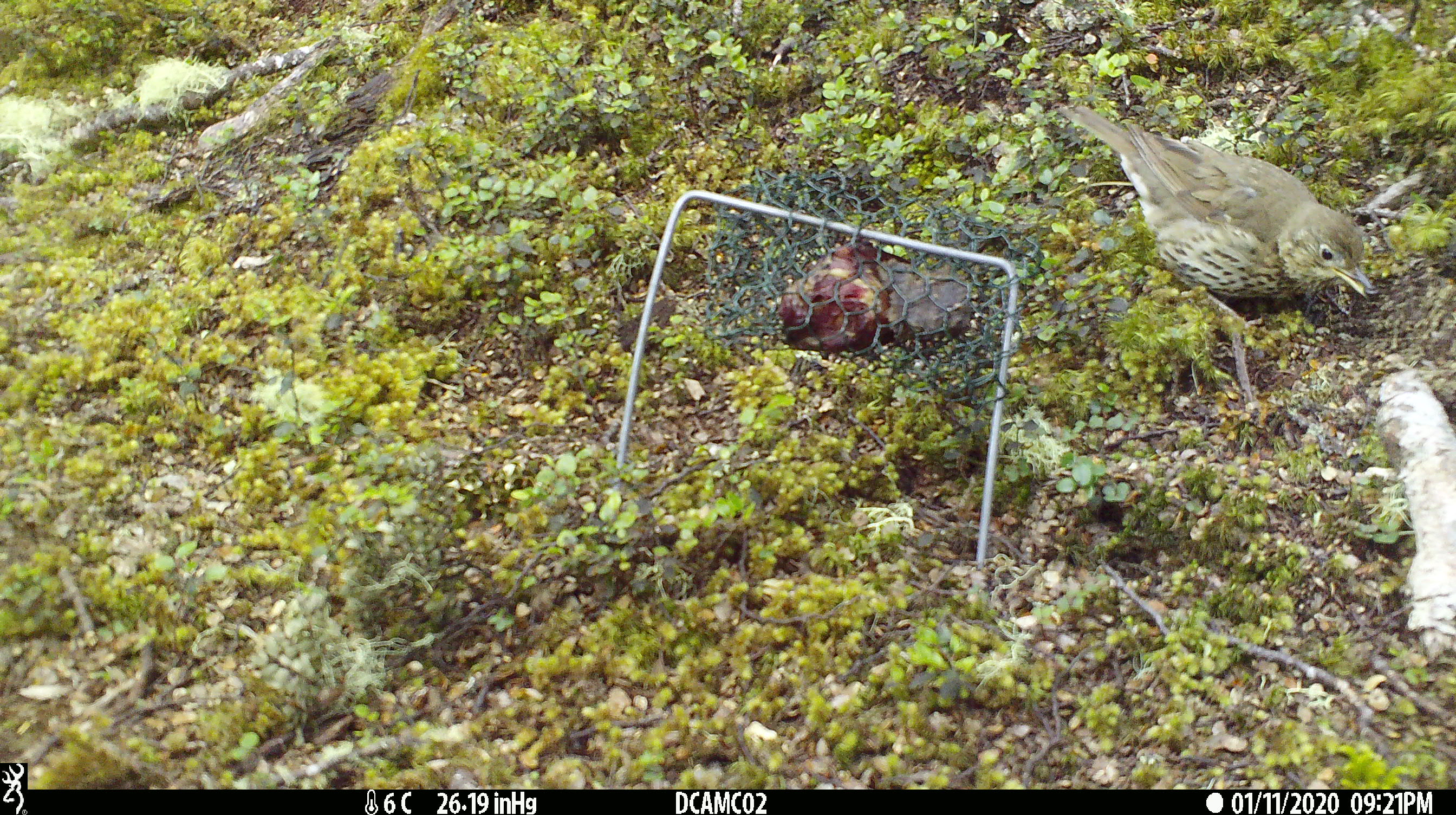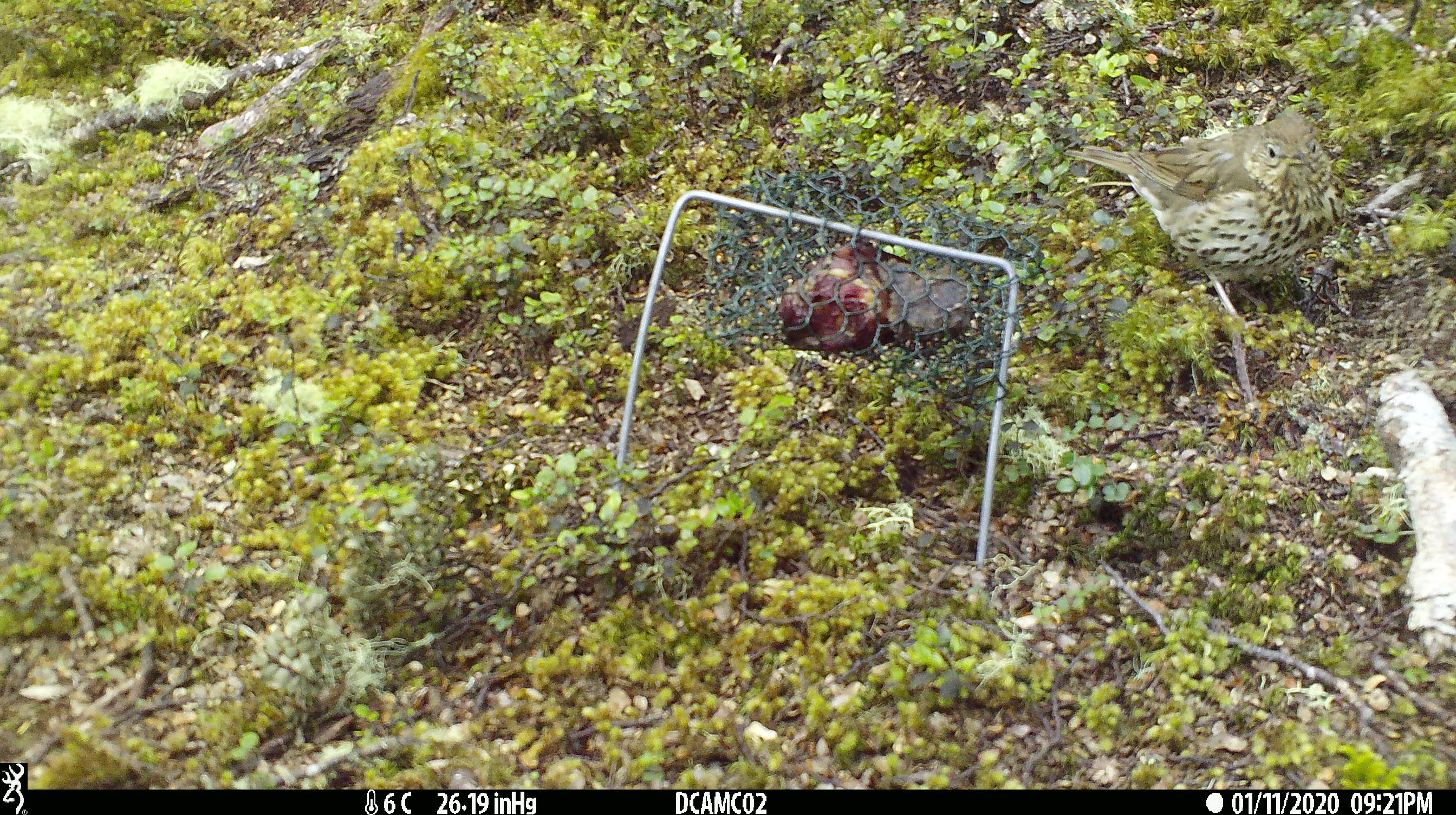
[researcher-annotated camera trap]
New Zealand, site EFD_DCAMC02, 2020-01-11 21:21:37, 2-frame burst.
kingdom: Animalia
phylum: Chordata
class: Aves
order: Passeriformes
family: Turdidae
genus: Turdus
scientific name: Turdus philomelos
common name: song thrush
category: thrush